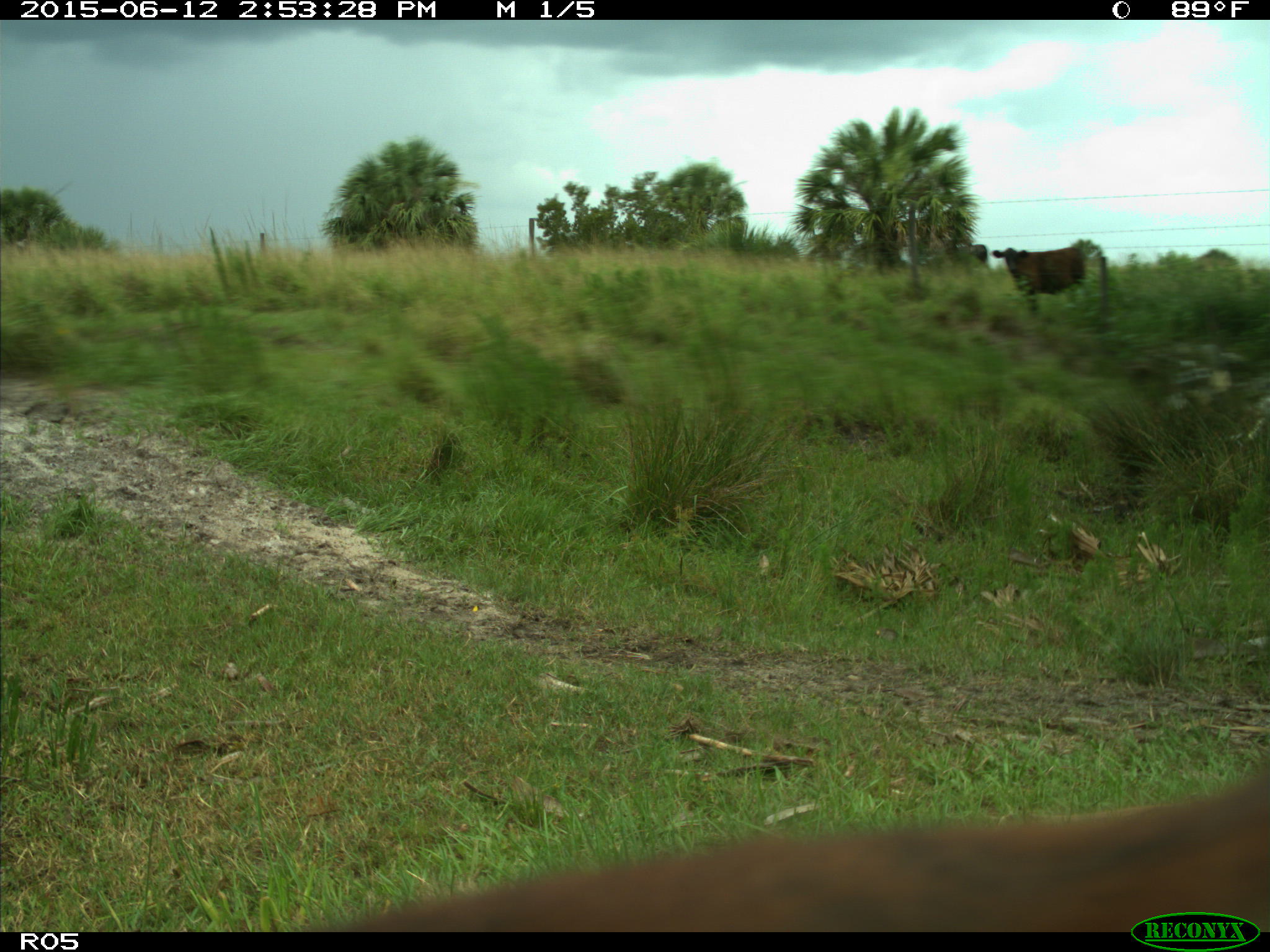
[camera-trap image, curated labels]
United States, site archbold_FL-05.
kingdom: Animalia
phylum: Chordata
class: Mammalia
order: Artiodactyla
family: Bovidae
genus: Bos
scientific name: Bos taurus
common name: domestic cow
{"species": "Bos taurus (domestic cow)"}